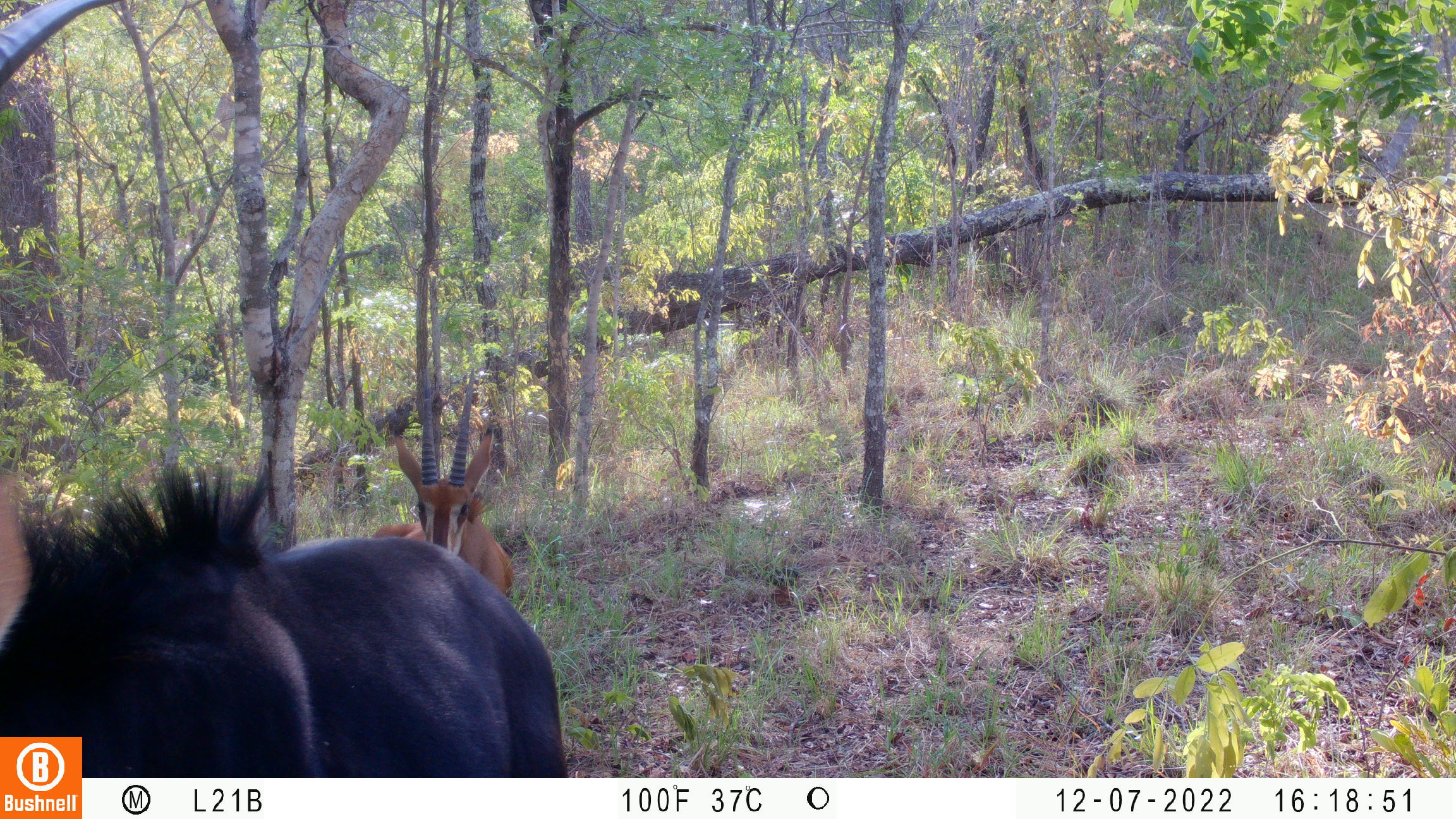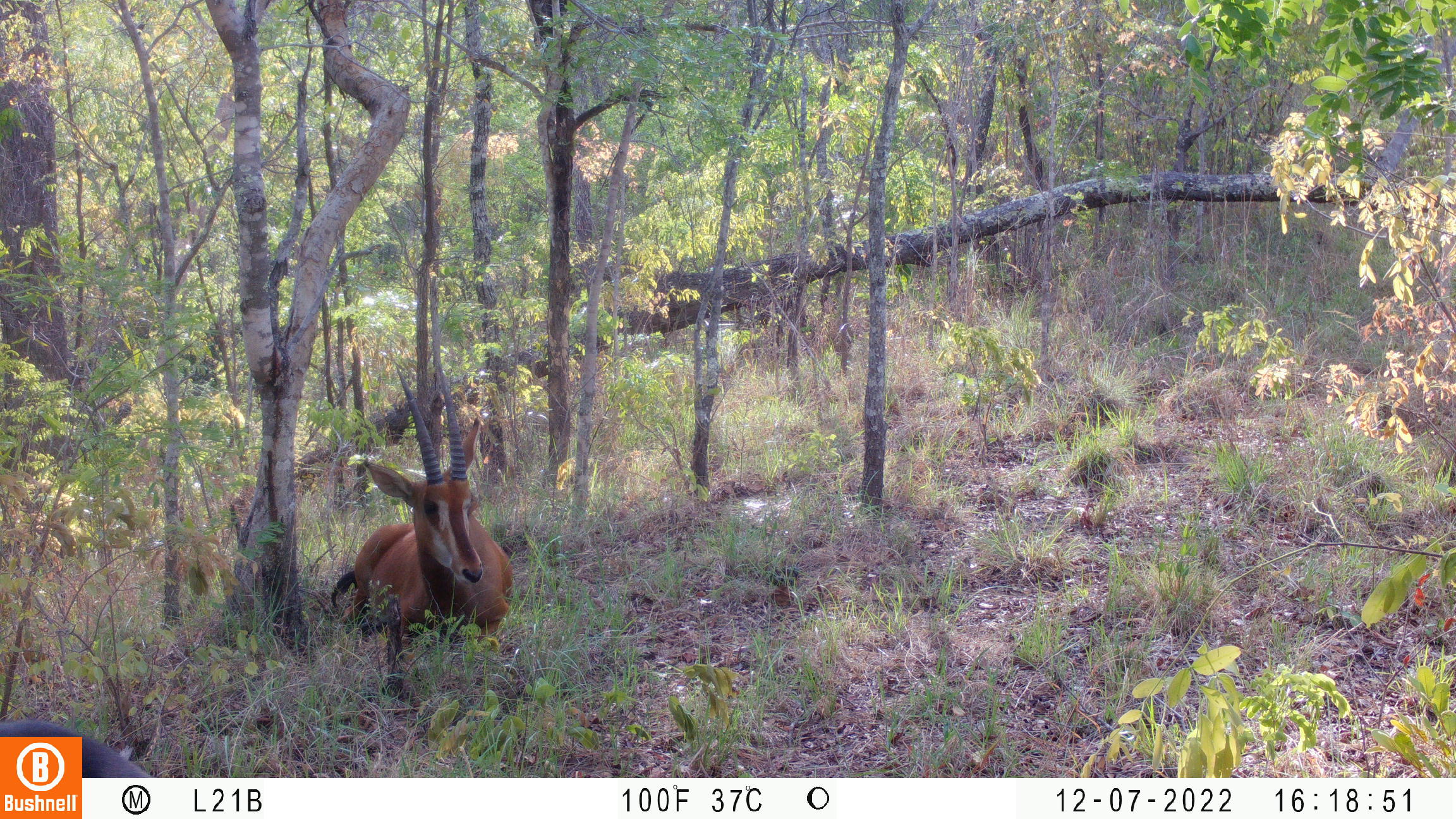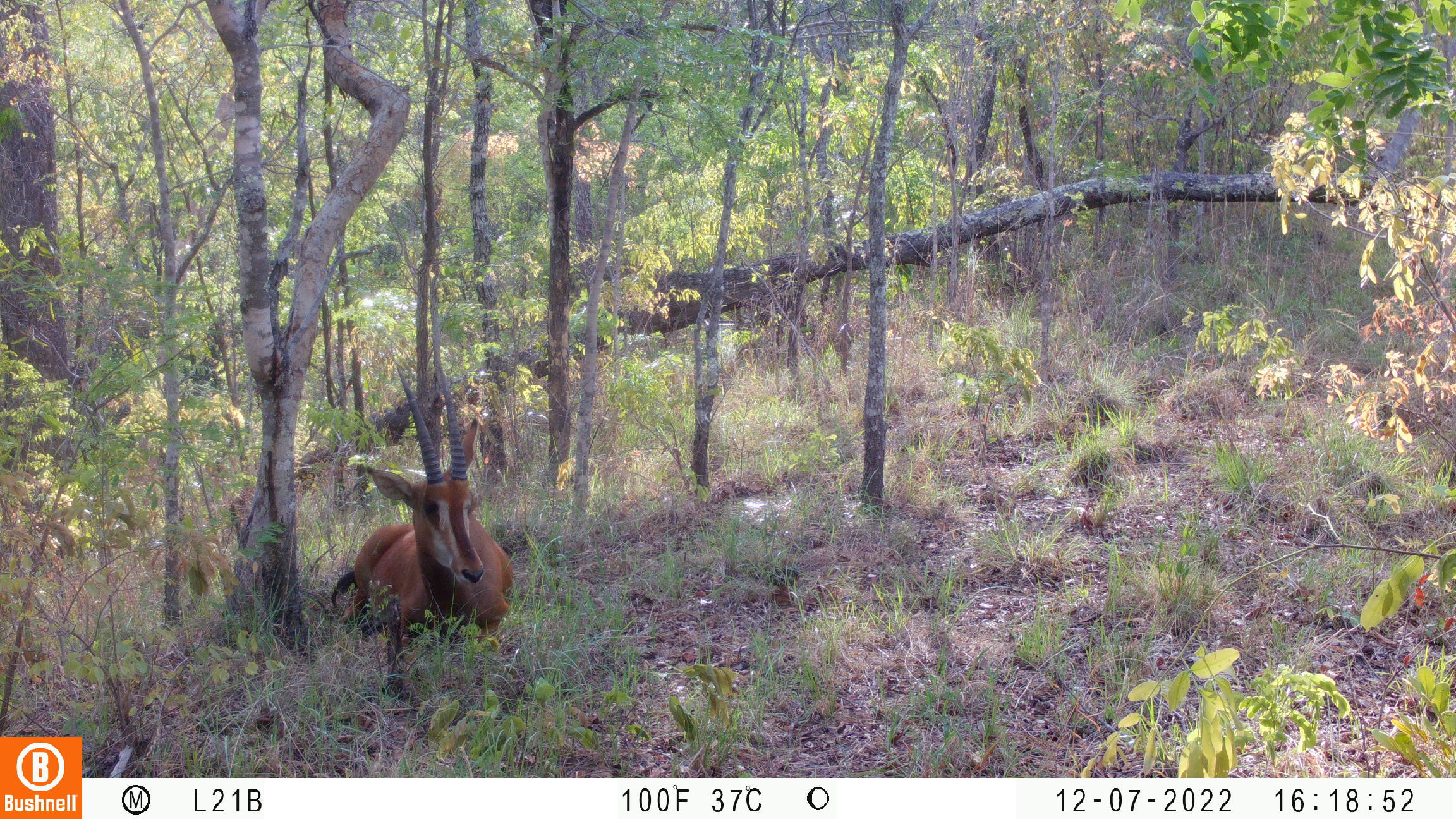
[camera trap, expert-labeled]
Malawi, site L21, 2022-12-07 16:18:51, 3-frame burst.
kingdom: Animalia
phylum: Chordata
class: Mammalia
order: Artiodactyla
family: Bovidae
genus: Hippotragus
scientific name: Hippotragus niger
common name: sable antelope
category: sable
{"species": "sable (sable antelope) (Hippotragus niger)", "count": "2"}